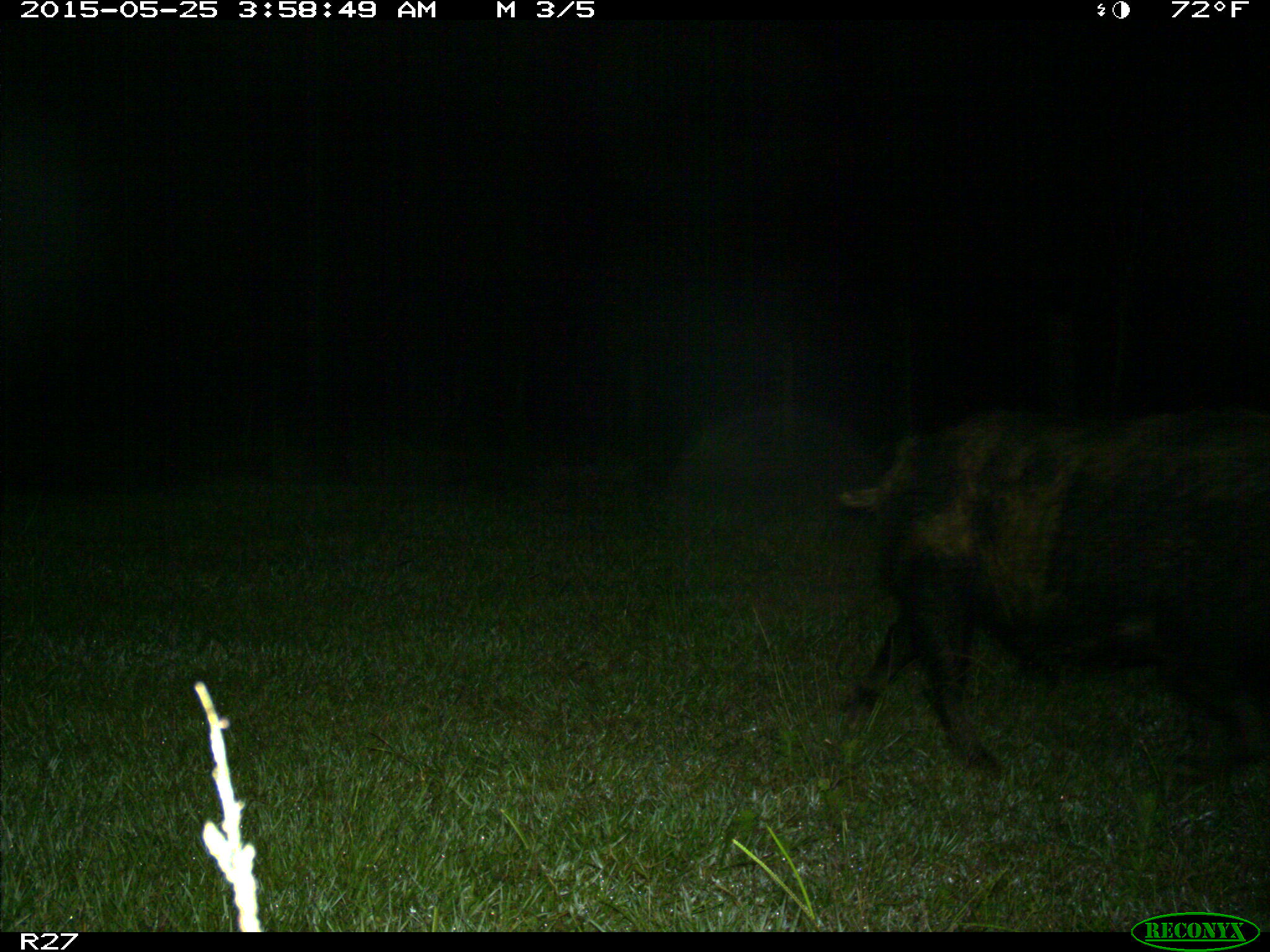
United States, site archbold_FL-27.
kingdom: Animalia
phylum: Chordata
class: Mammalia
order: Artiodactyla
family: Suidae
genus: Sus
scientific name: Sus scrofa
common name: wild boar